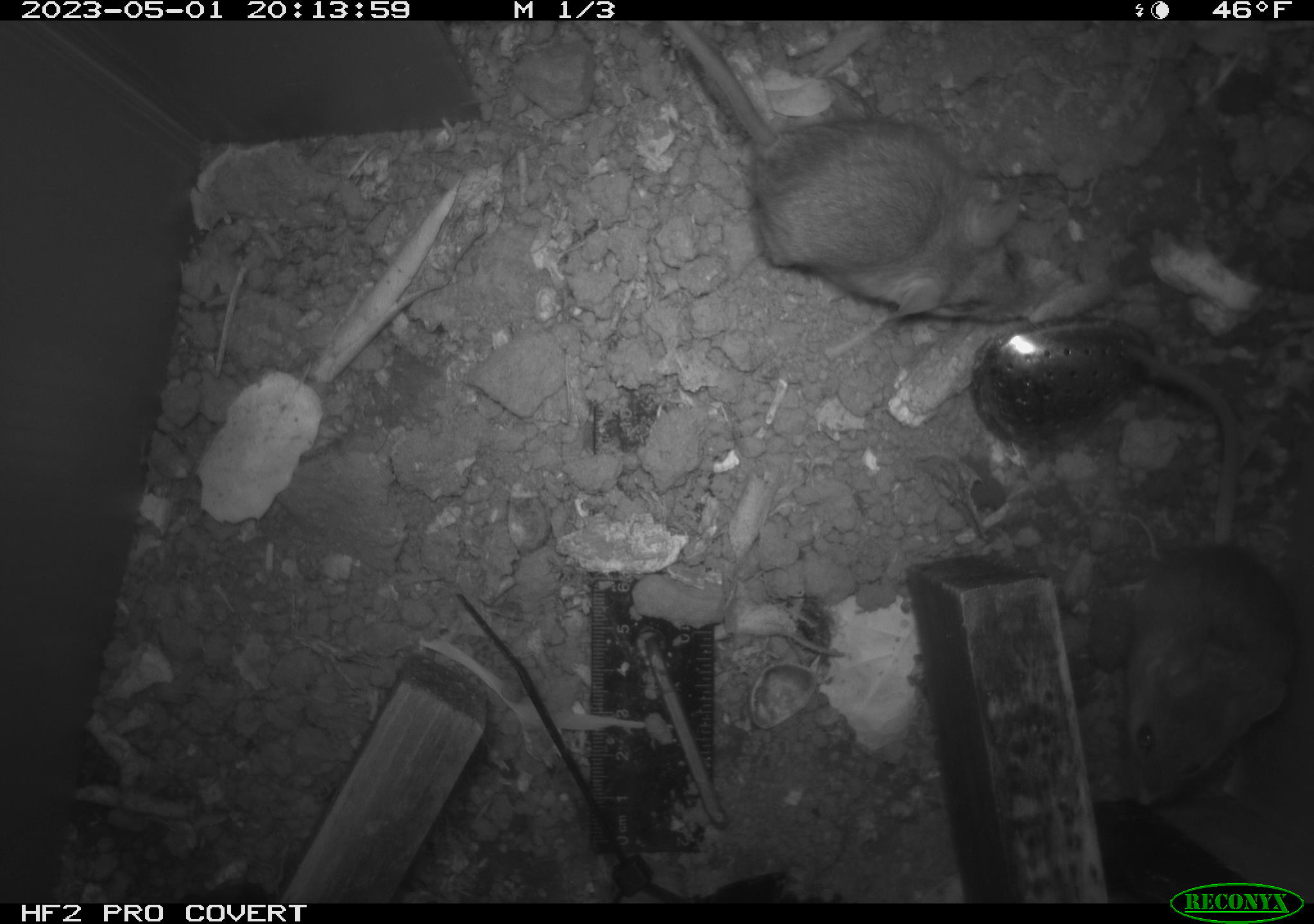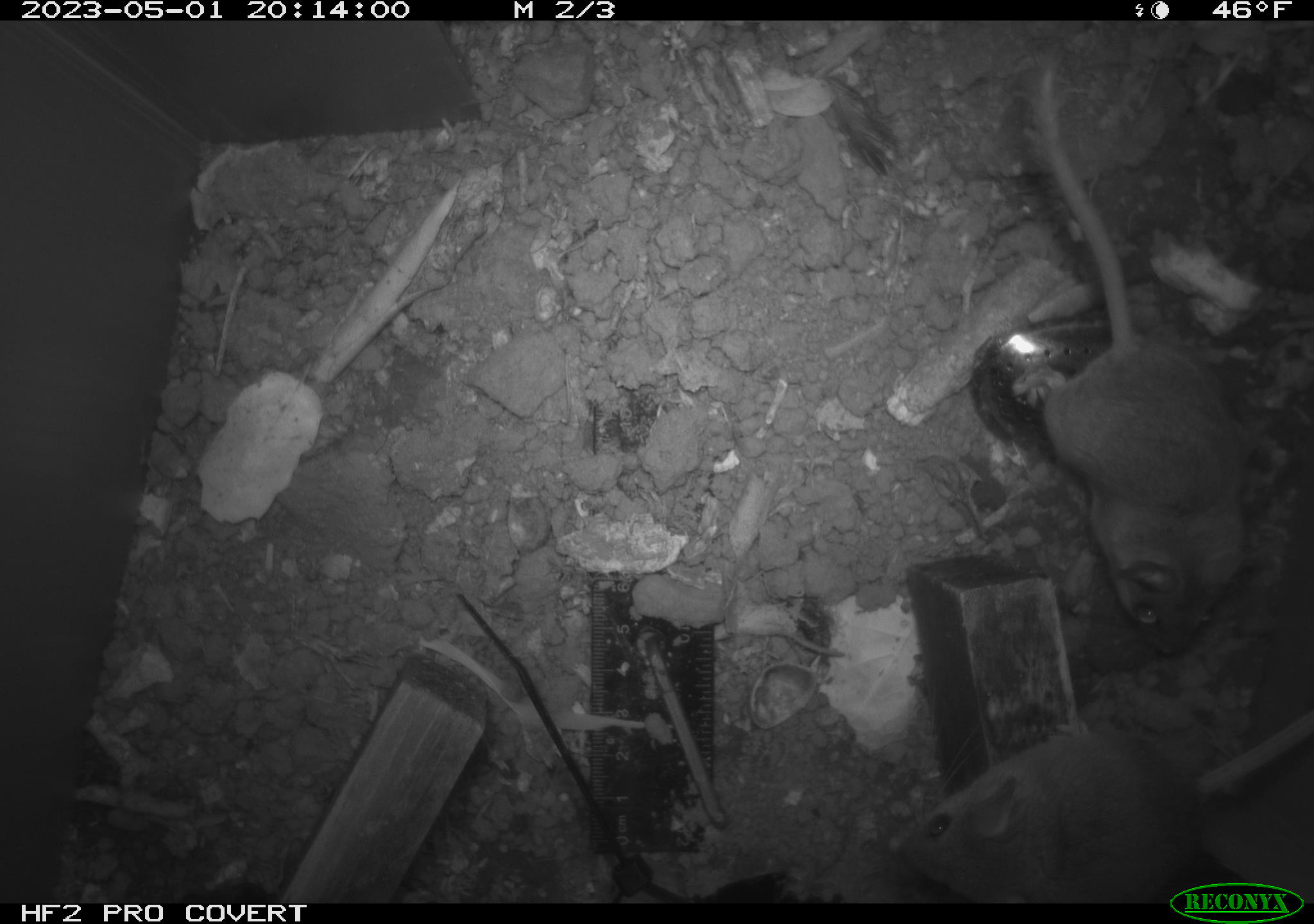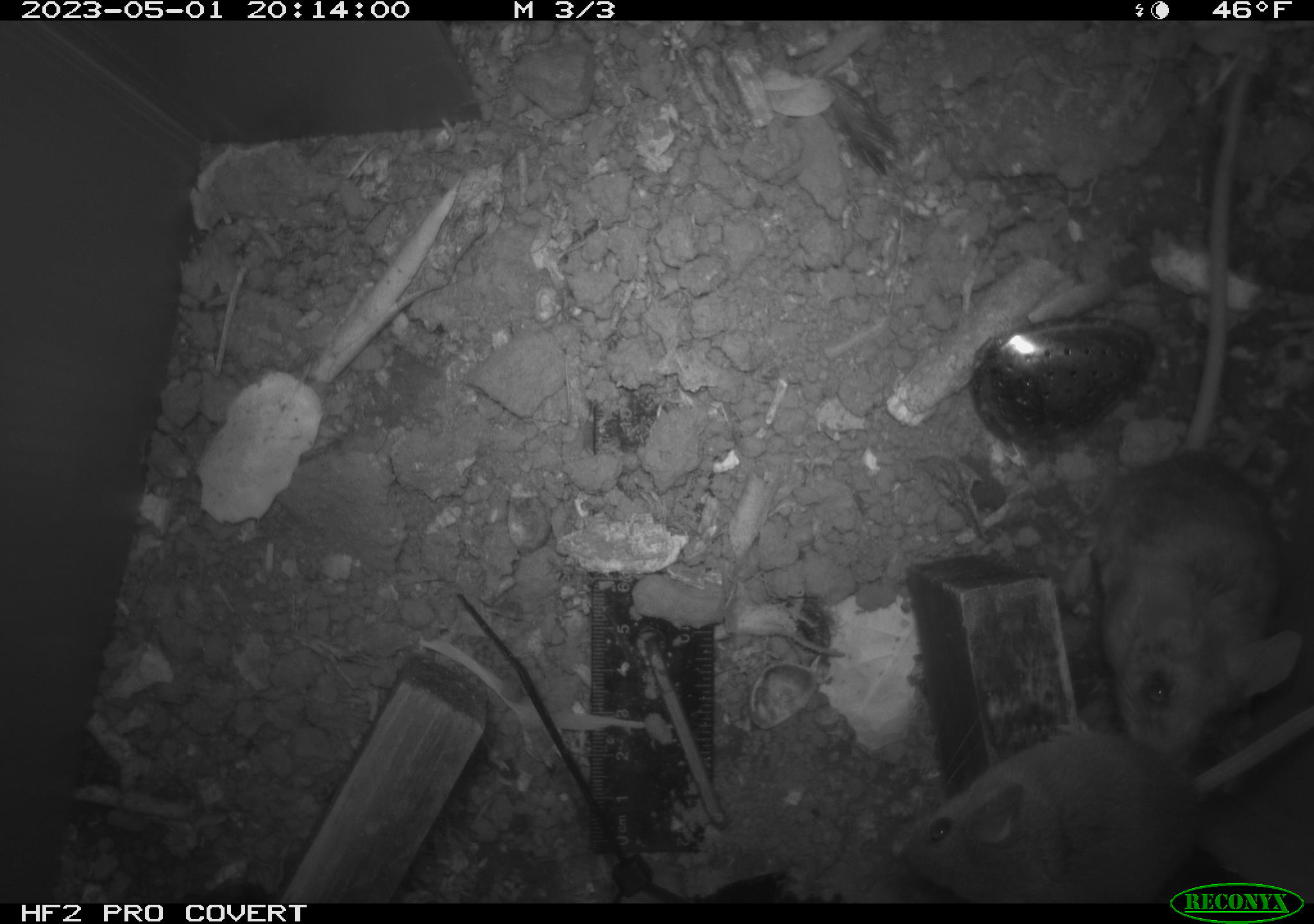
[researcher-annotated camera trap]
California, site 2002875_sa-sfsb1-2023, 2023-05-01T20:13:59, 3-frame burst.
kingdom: Animalia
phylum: Chordata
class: Mammalia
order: Rodentia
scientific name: Rodentia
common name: mouse species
Mouse species (Rodentia).